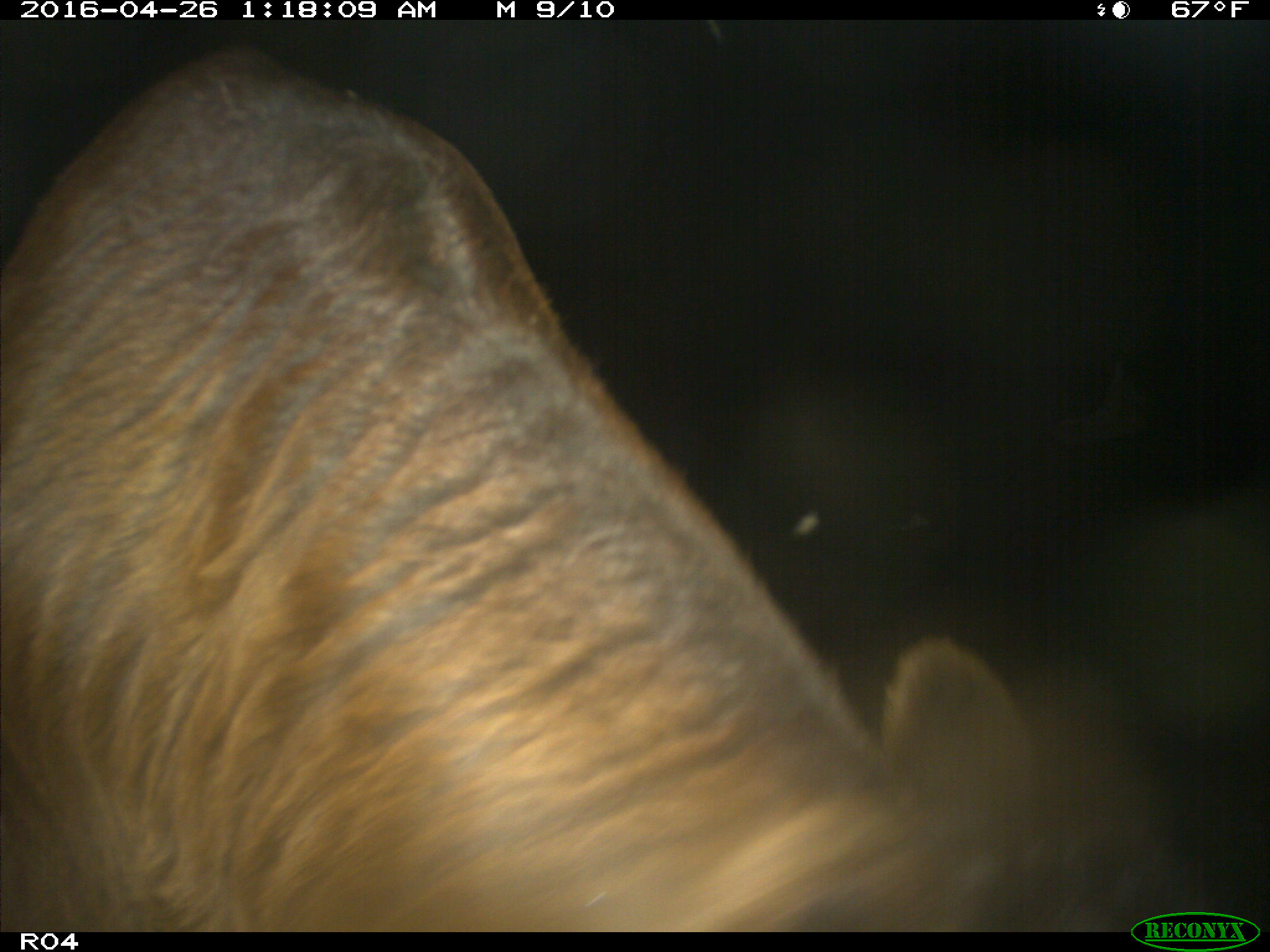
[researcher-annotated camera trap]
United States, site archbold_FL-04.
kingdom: Animalia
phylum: Chordata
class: Mammalia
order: Artiodactyla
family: Bovidae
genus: Bos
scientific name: Bos taurus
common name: domestic cow